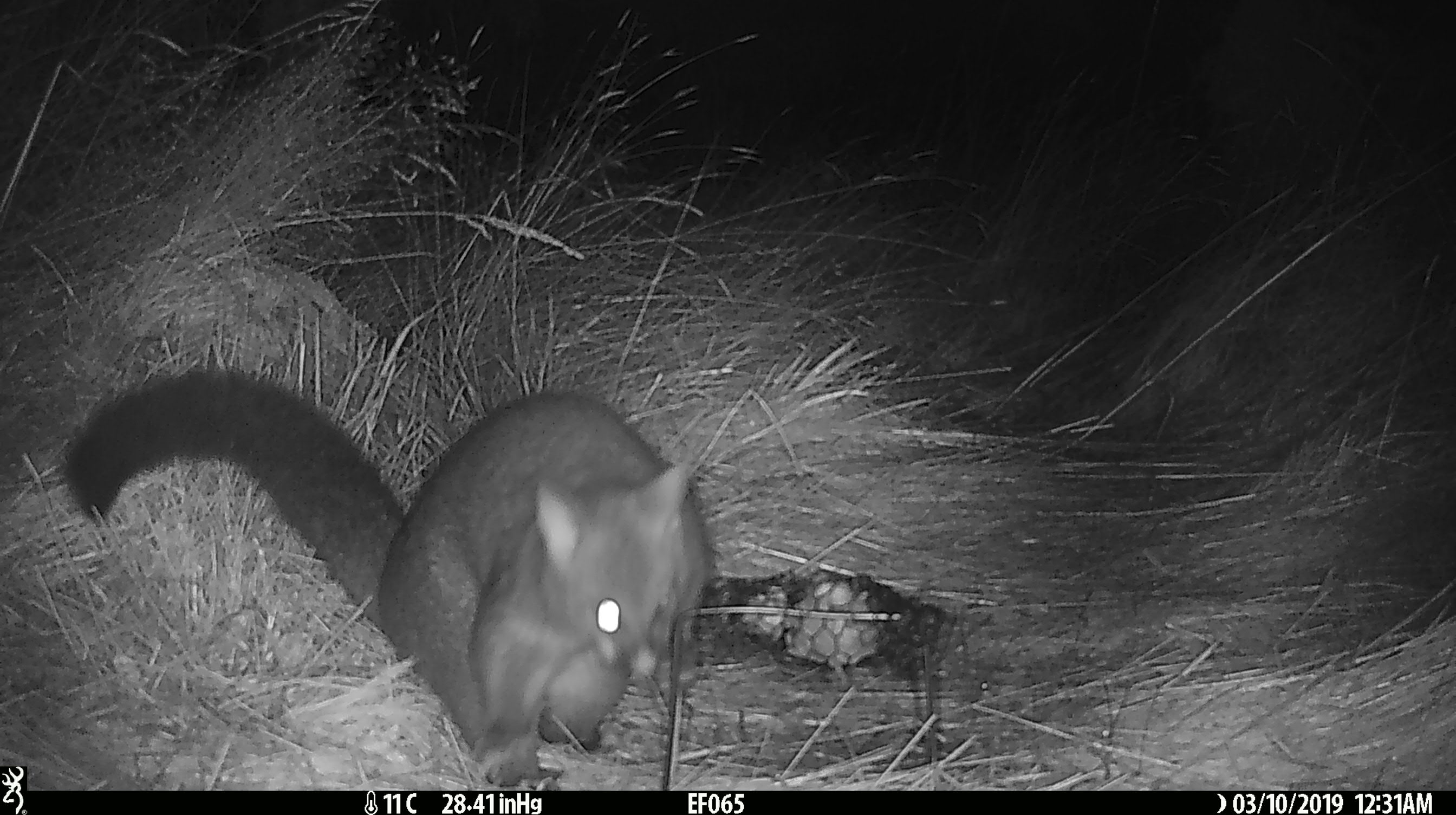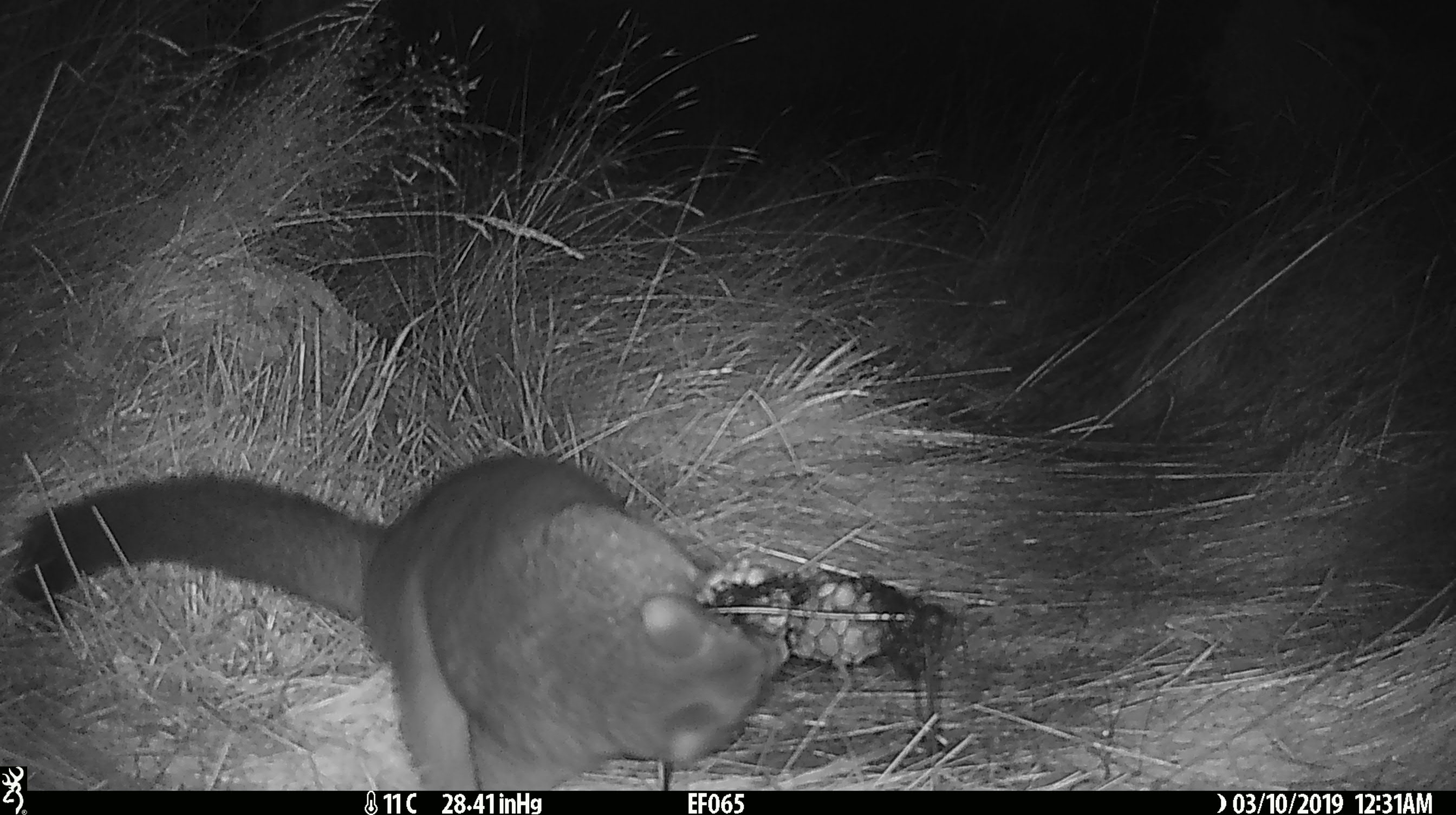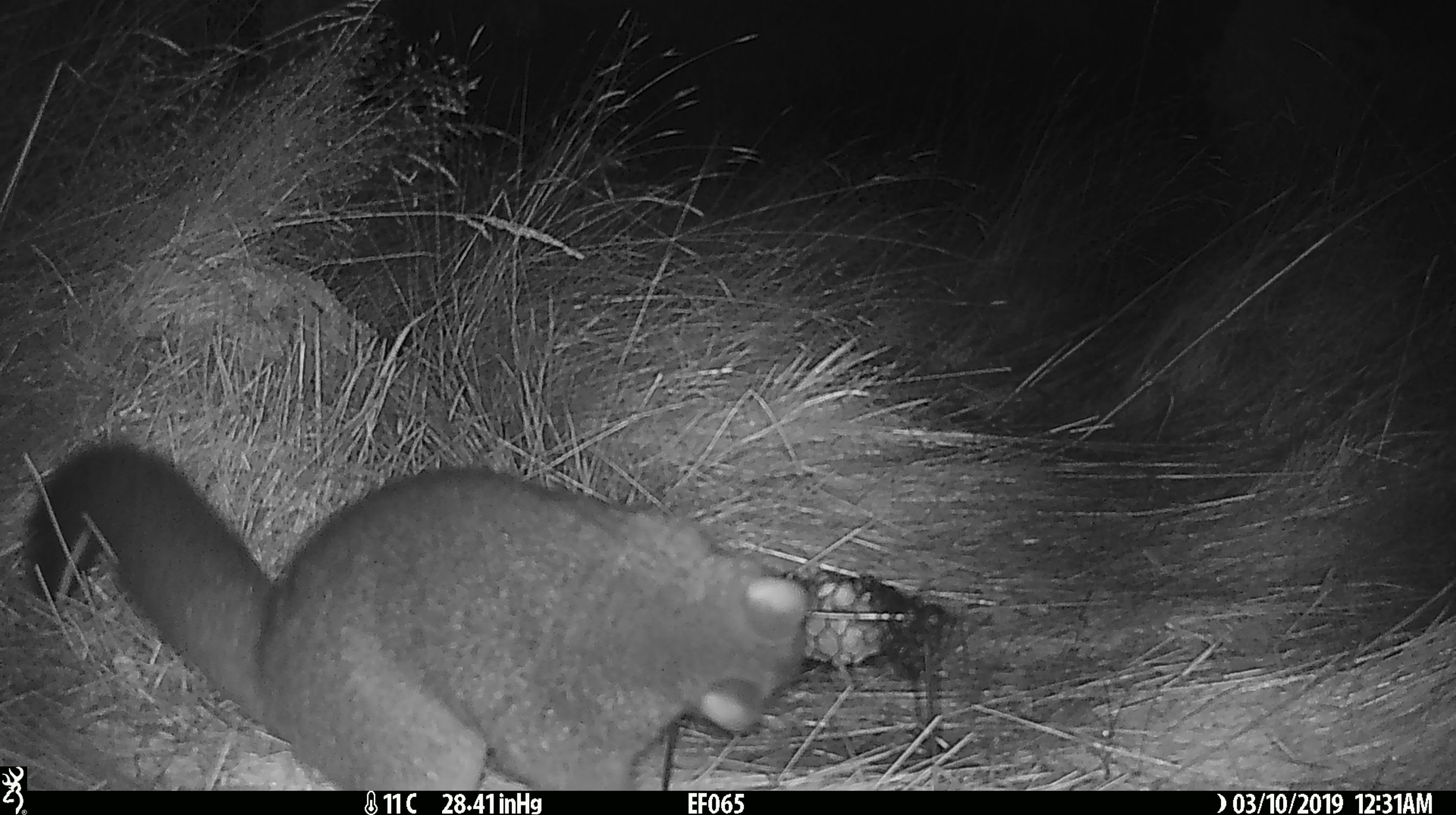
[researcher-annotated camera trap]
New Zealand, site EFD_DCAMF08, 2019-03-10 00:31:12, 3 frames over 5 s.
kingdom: Animalia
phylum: Chordata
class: Mammalia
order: Diprotodontia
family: Phalangeridae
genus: Trichosurus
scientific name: Trichosurus vulpecula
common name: common brushtail possum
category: possum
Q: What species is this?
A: Possum (common brushtail possum) (Trichosurus vulpecula).